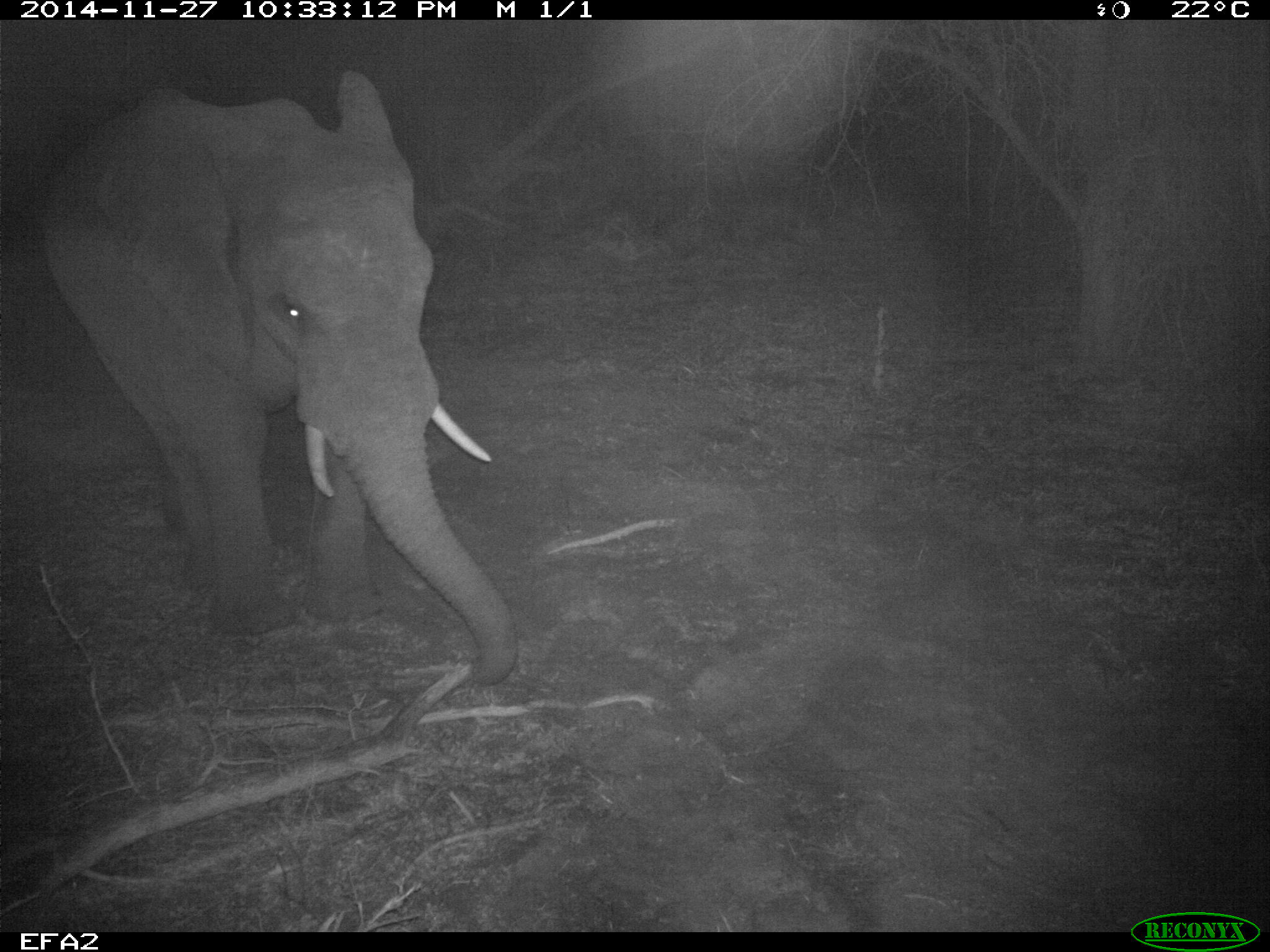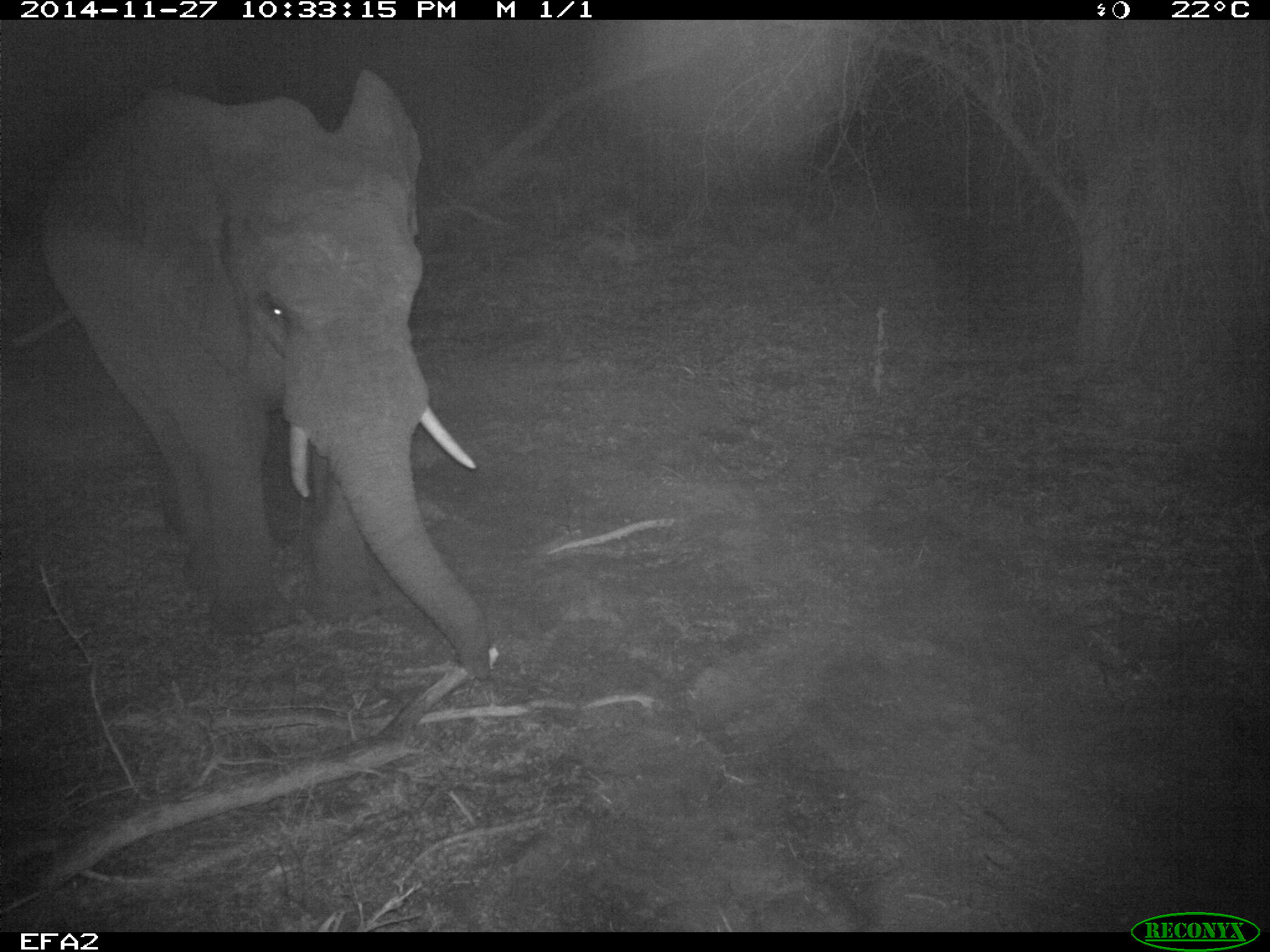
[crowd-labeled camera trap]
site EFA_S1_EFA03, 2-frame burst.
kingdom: Animalia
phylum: Chordata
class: Mammalia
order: Proboscidea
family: Elephantidae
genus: Loxodonta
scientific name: Loxodonta africana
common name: african bush elephant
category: elephant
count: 1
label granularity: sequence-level